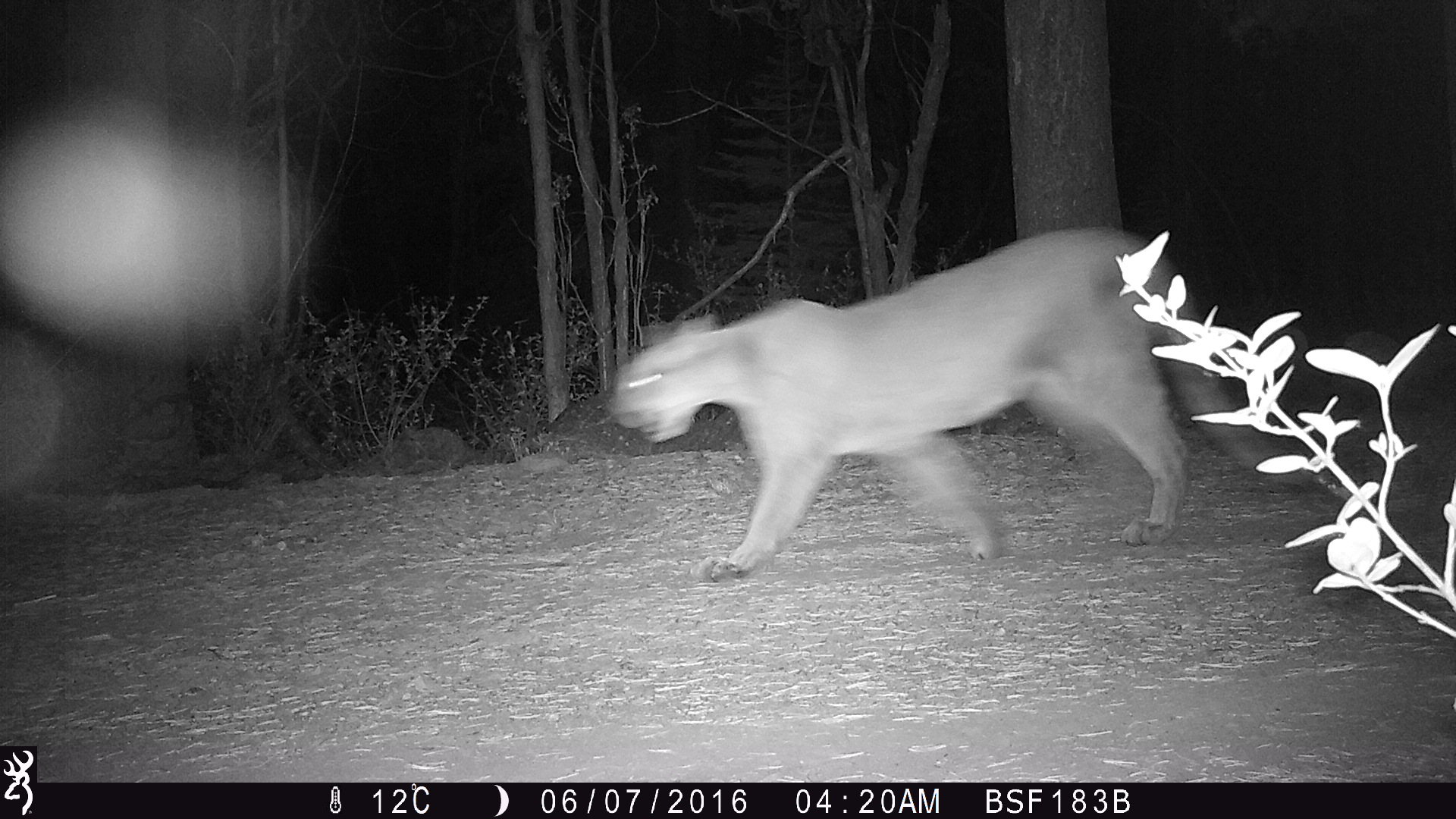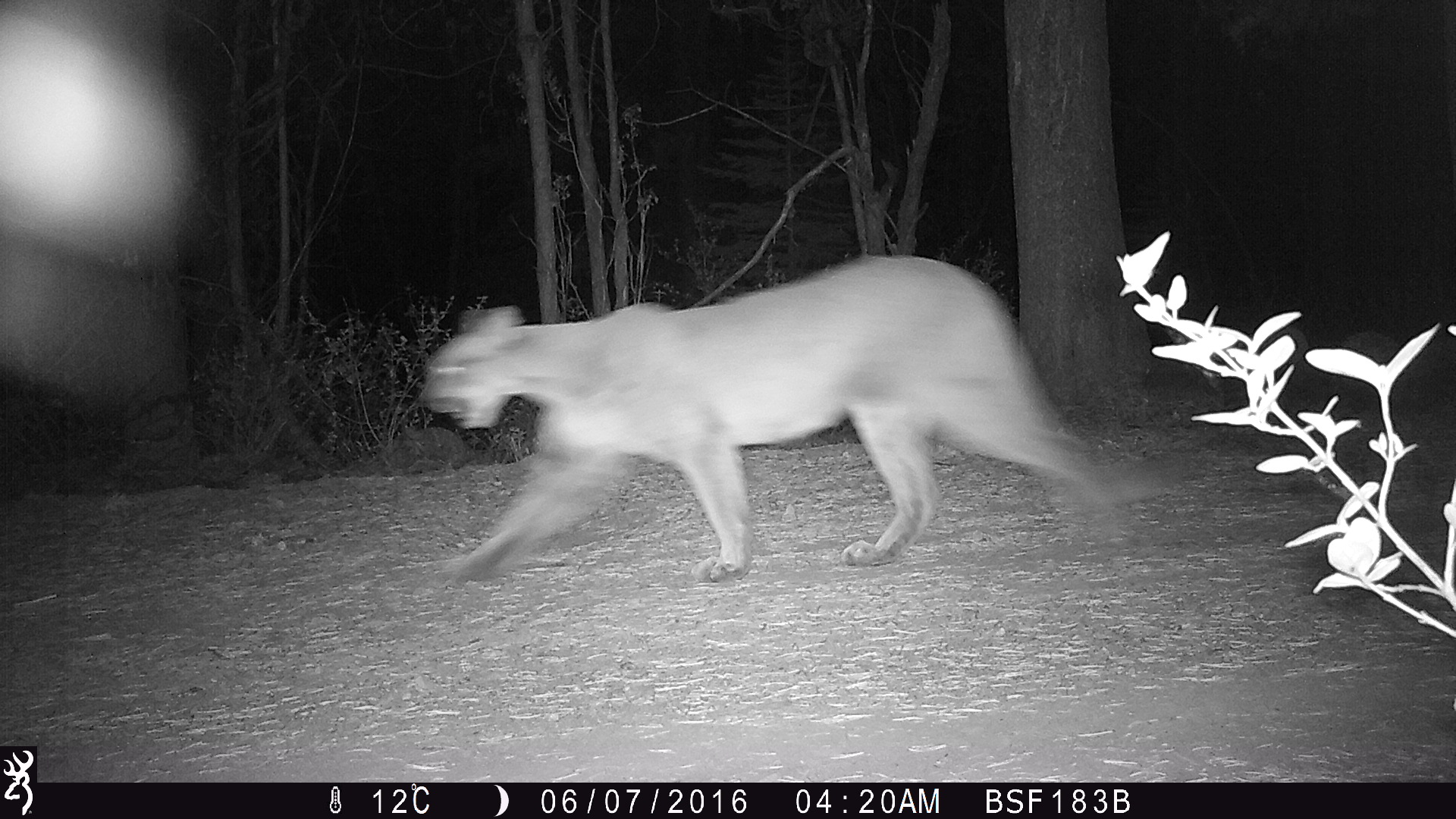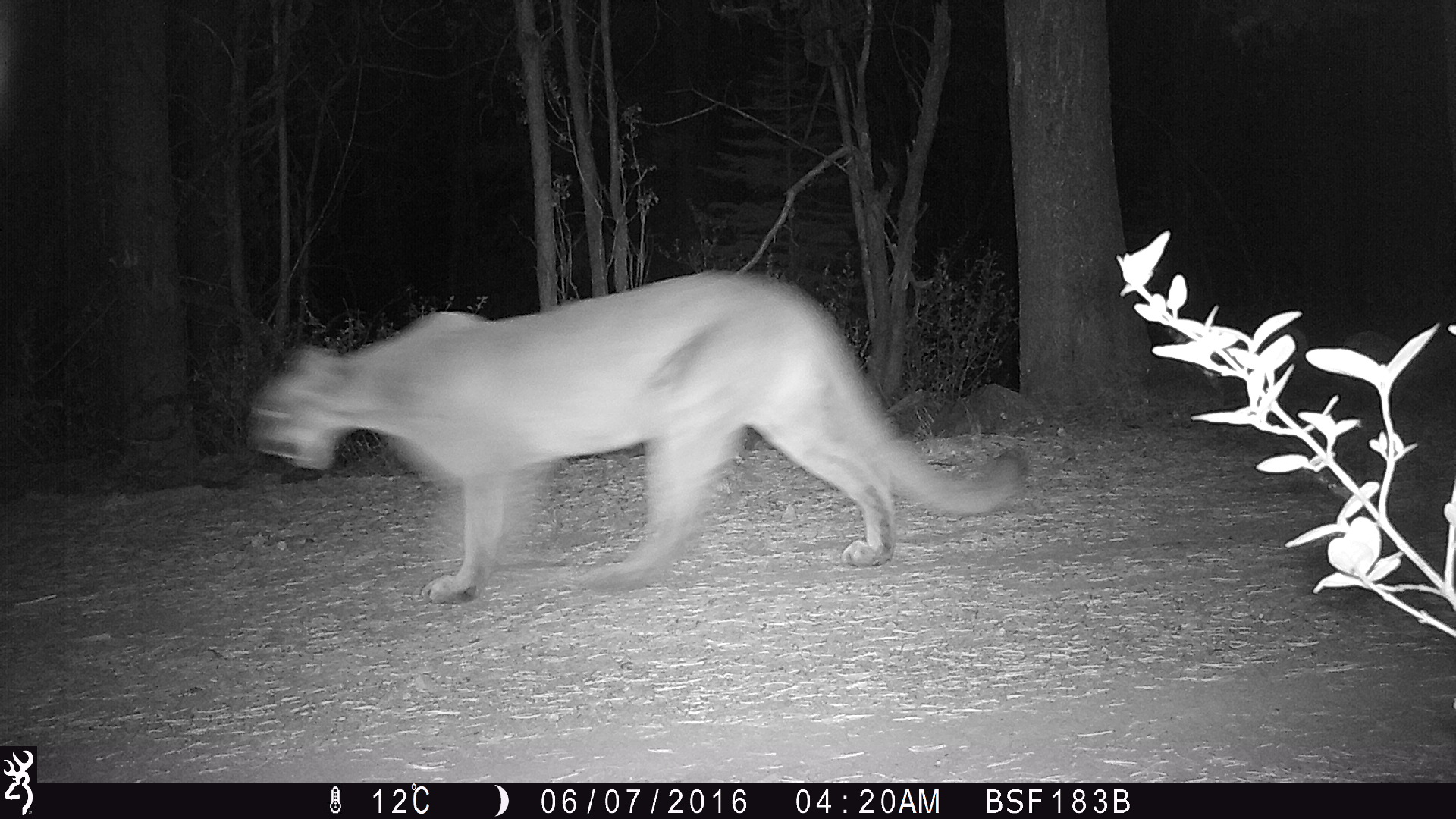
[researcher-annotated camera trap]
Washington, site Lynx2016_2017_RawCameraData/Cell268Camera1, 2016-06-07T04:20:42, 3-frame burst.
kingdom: Animalia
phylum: Chordata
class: Mammalia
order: Carnivora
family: Felidae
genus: Puma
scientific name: Puma concolor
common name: mountain lion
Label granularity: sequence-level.